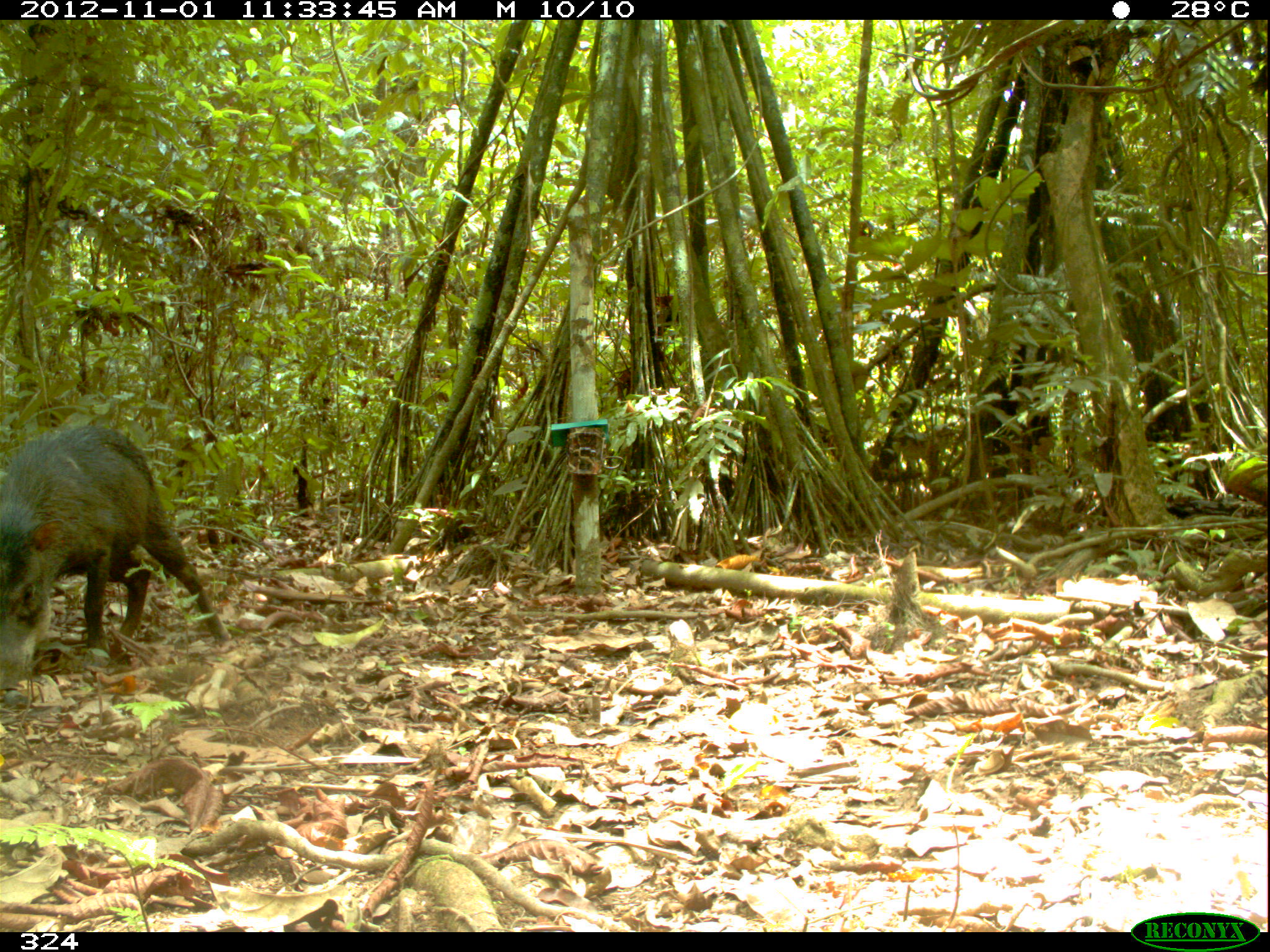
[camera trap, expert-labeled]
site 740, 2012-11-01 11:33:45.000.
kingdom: Animalia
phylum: Chordata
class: Mammalia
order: Artiodactyla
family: Tayassuidae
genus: Tayassu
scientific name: Tayassu pecari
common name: white-lipped peccary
Tayassu pecari (white-lipped peccary).